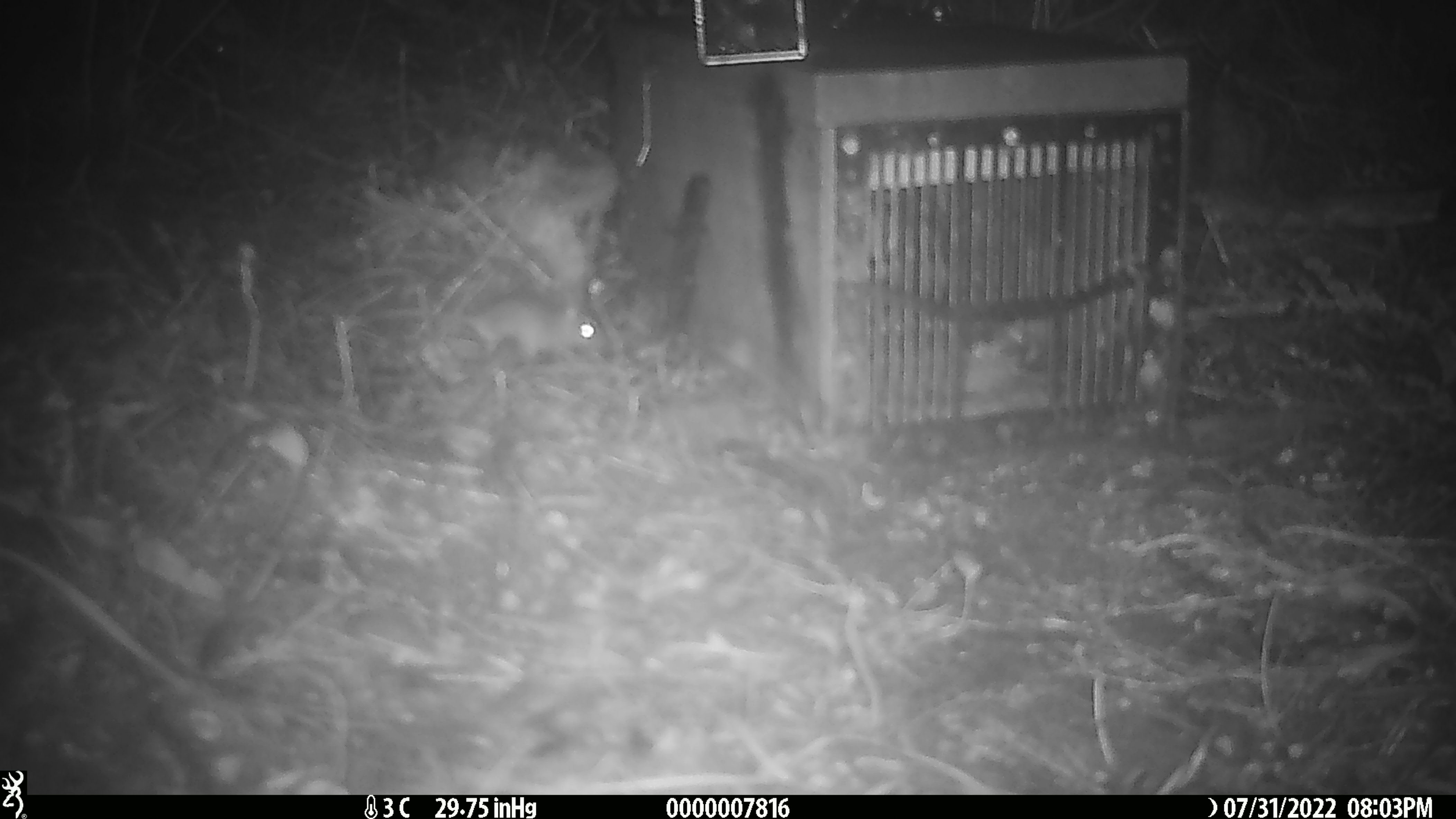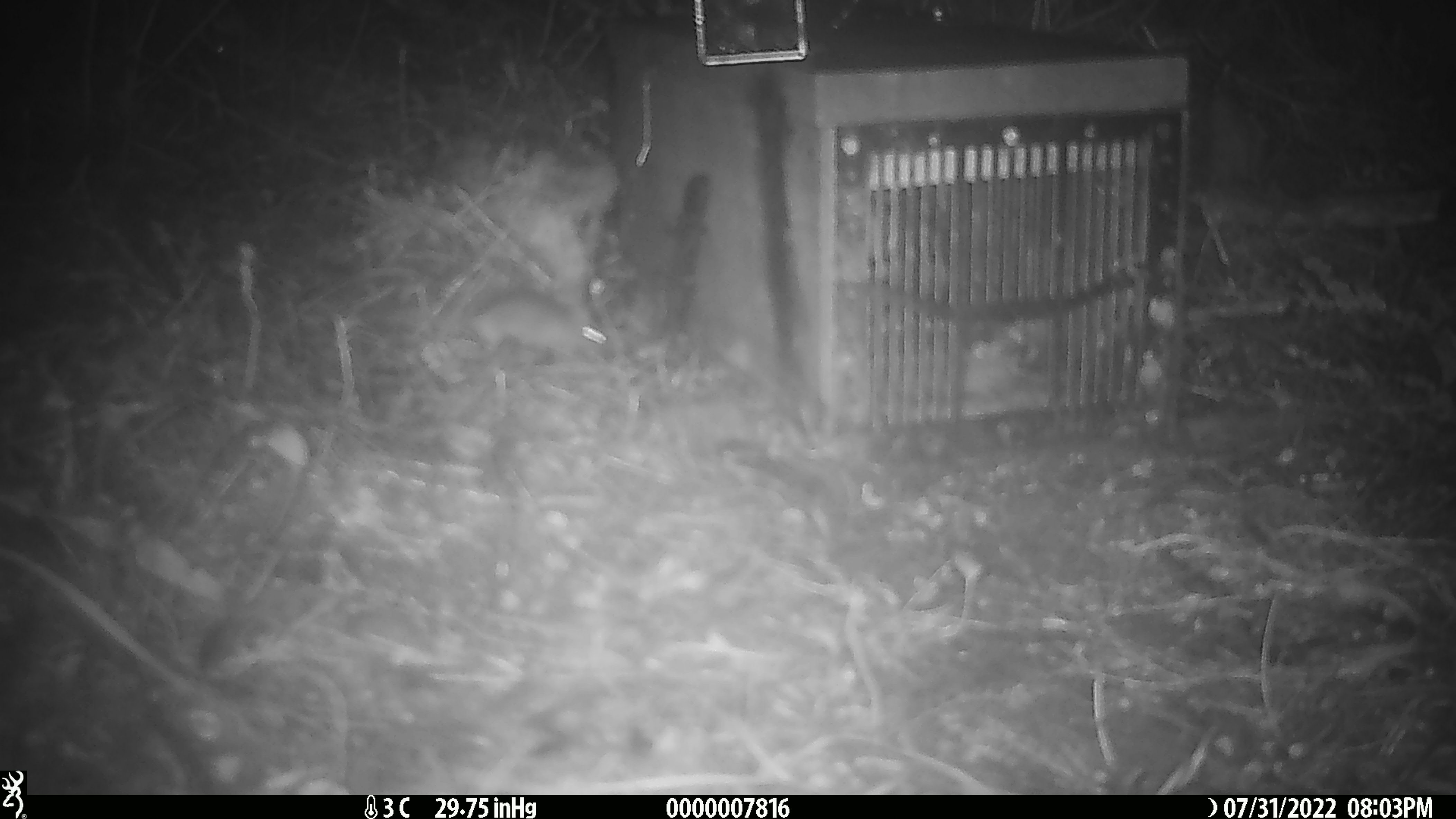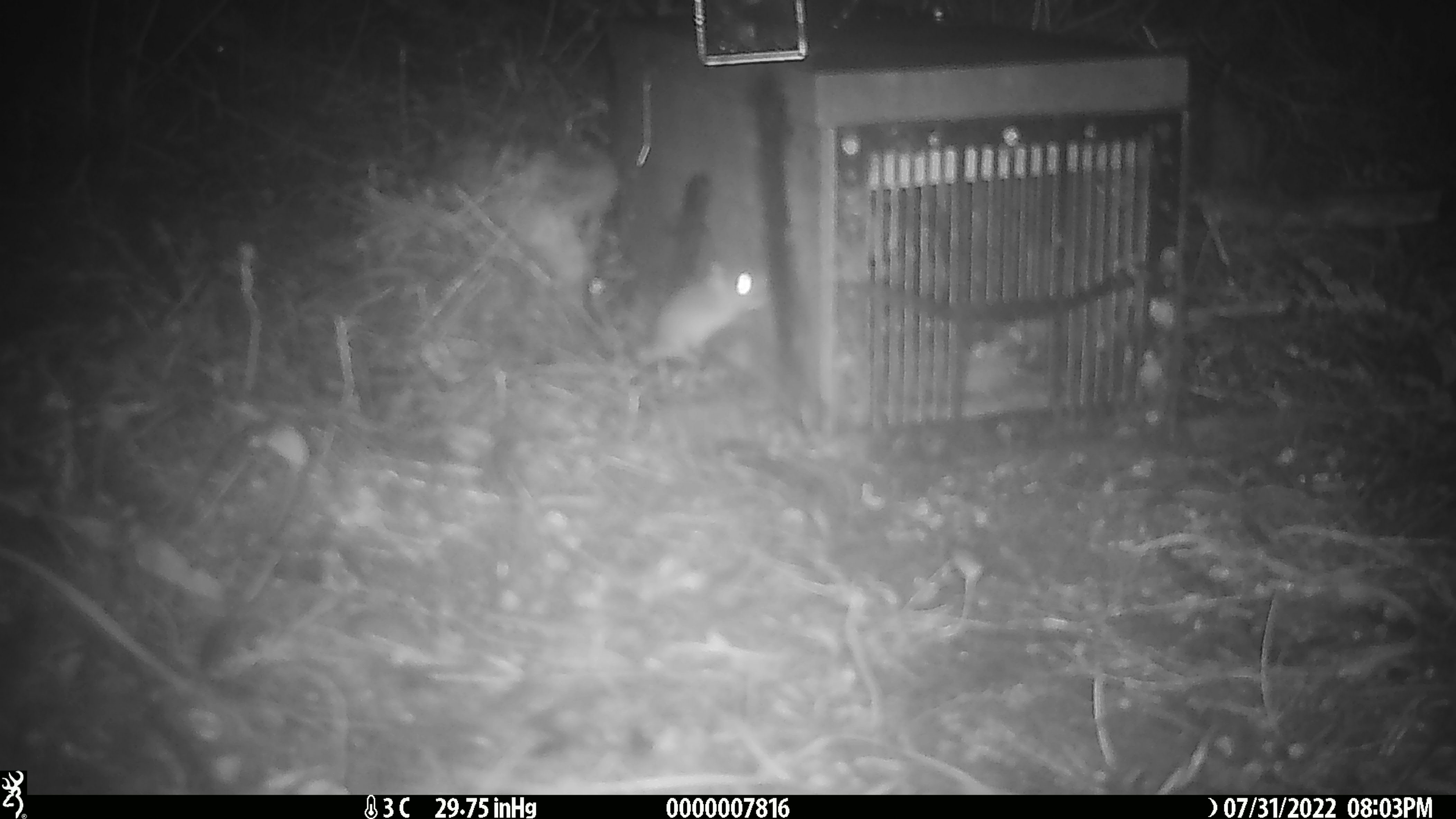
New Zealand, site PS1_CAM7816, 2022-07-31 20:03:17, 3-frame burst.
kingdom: Animalia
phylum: Chordata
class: Mammalia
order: Rodentia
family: Muridae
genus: Mus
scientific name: Mus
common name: mouse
Mouse (Mus).